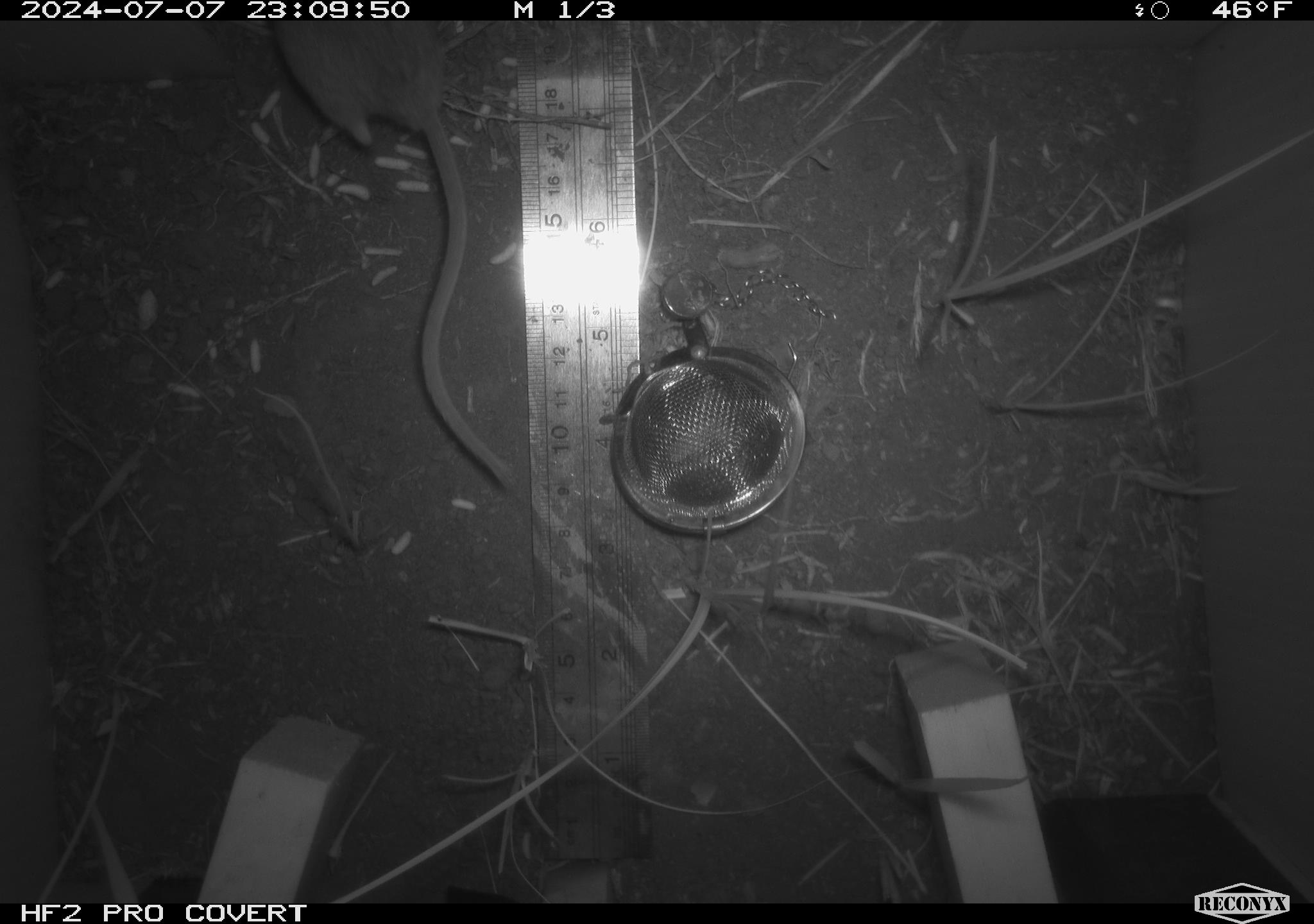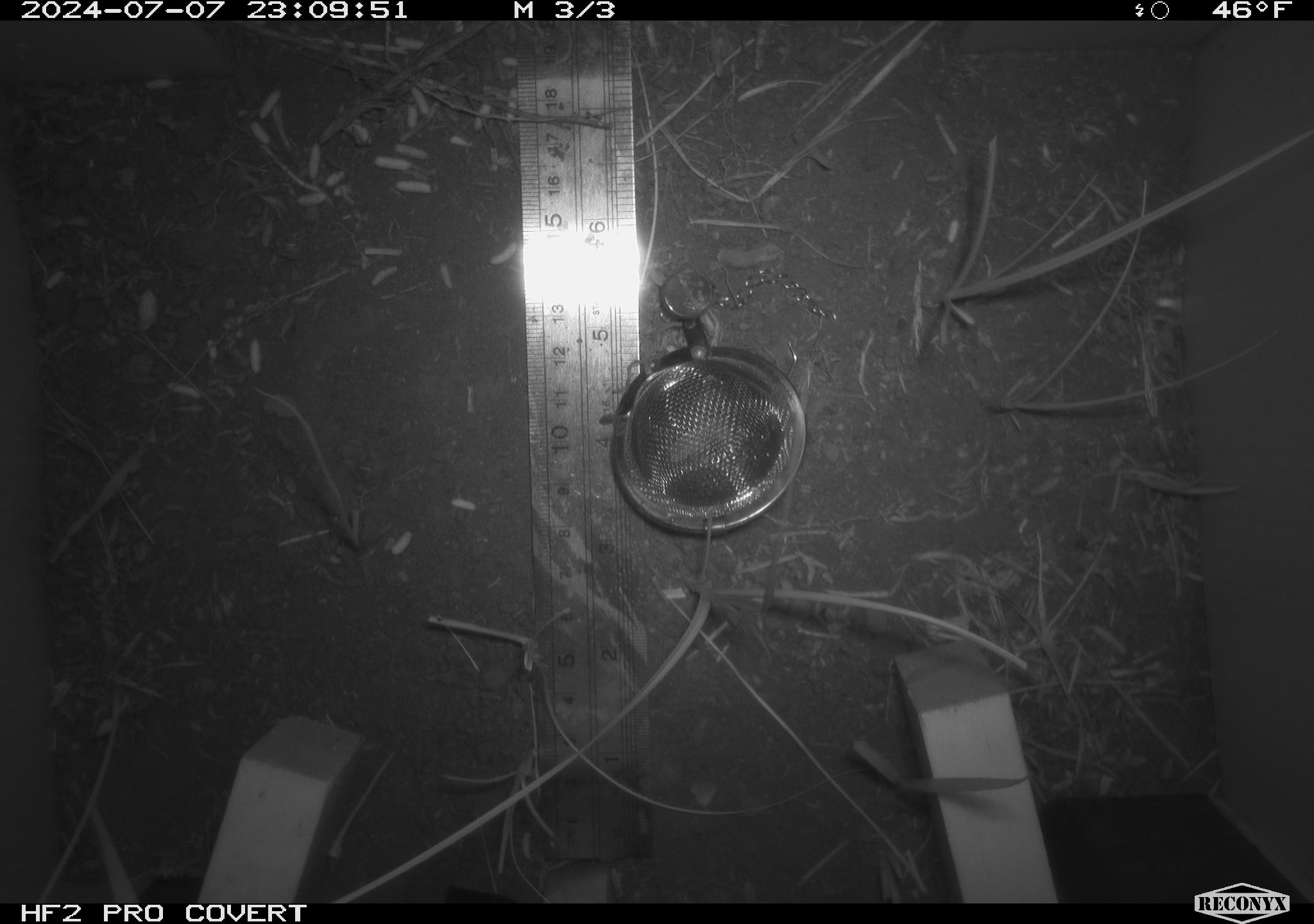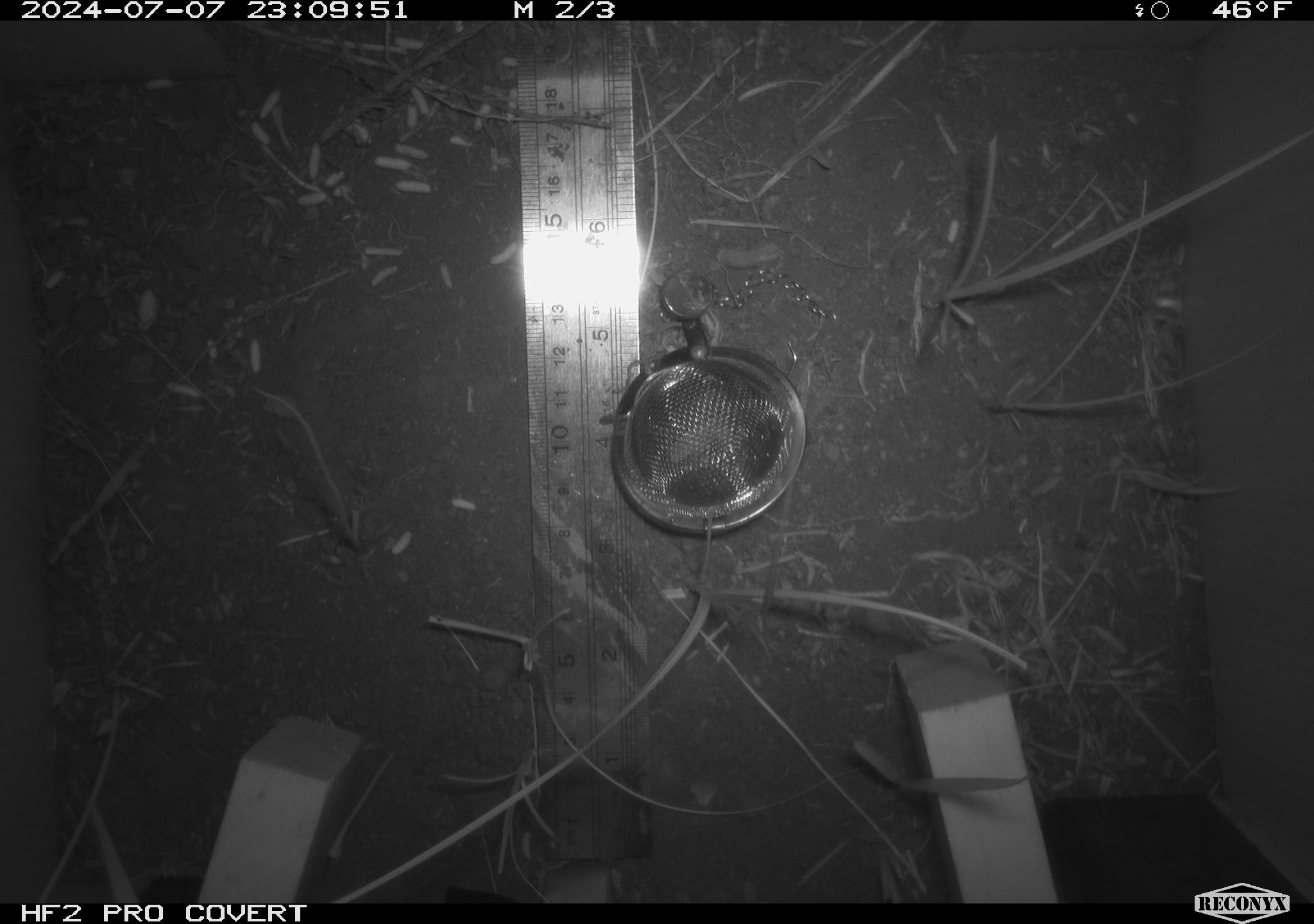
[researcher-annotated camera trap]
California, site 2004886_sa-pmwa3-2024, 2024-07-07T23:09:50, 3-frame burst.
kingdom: Animalia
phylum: Chordata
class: Mammalia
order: Rodentia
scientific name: Rodentia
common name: mouse species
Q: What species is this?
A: Mouse species (Rodentia).